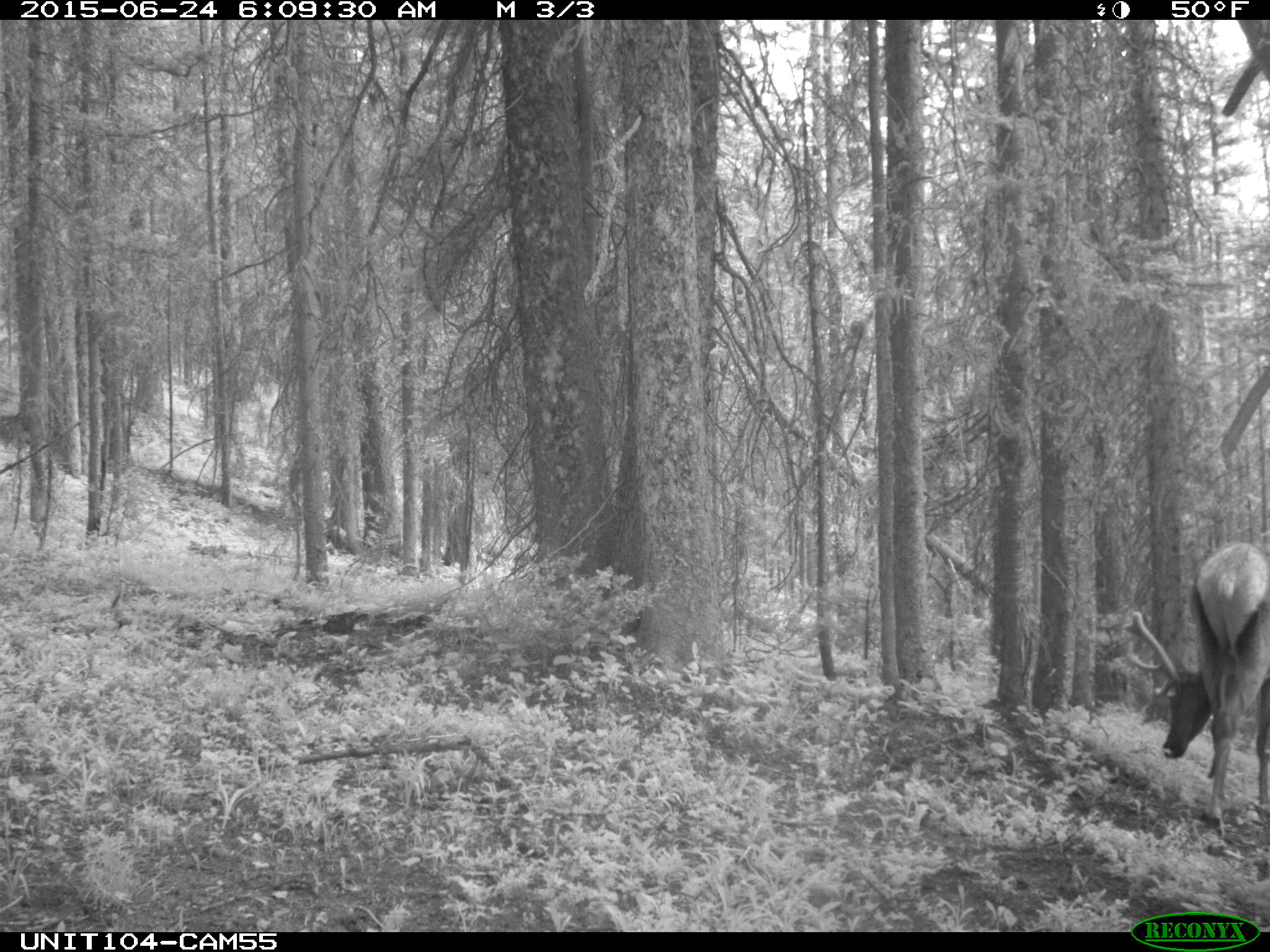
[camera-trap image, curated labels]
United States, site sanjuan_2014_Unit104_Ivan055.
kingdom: Animalia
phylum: Chordata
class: Mammalia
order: Artiodactyla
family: Cervidae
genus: Cervus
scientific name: Cervus elaphus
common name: red deer